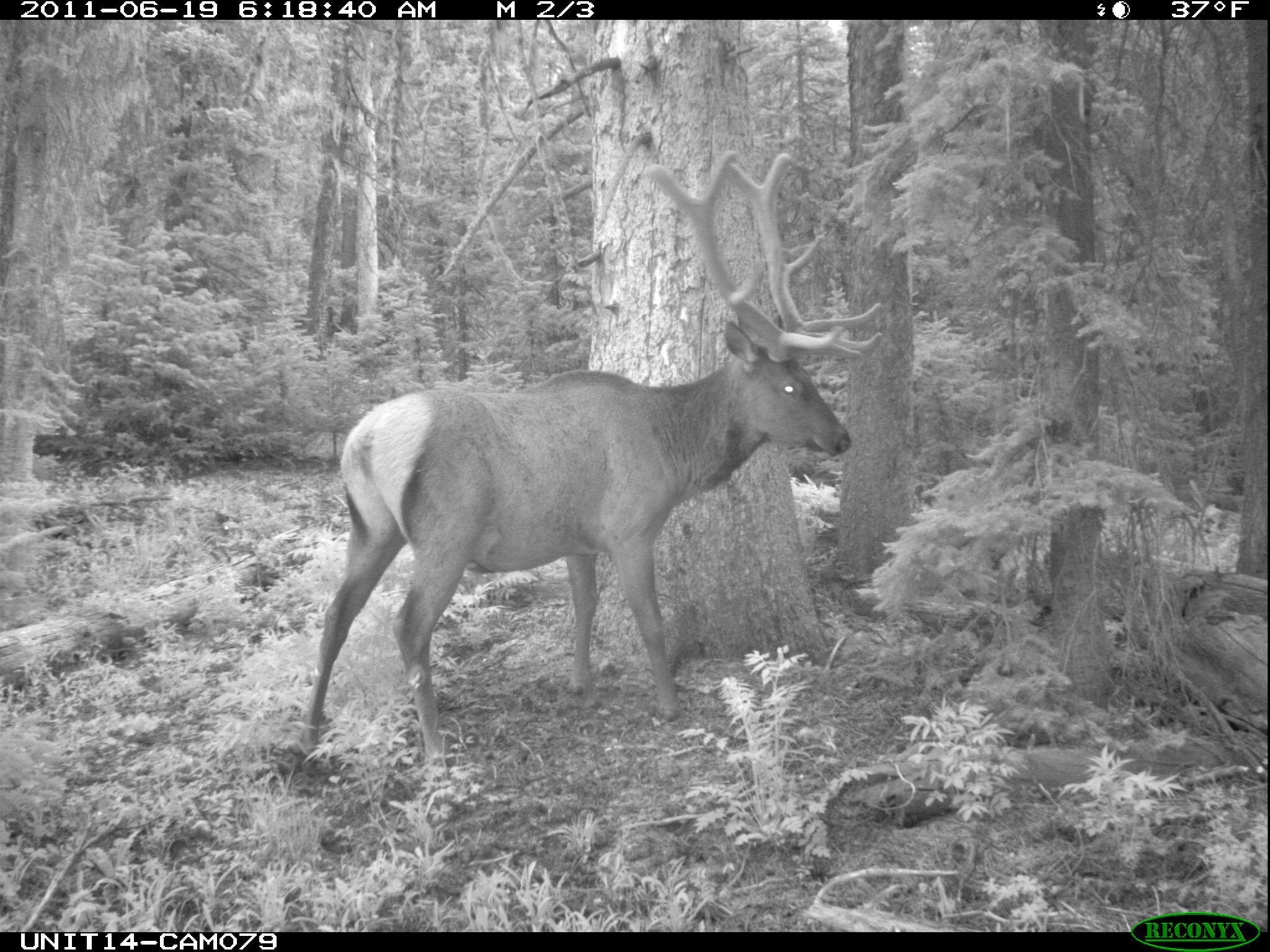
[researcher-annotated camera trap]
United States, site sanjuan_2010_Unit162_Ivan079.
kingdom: Animalia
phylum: Chordata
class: Mammalia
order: Artiodactyla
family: Cervidae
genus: Cervus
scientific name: Cervus elaphus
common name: red deer